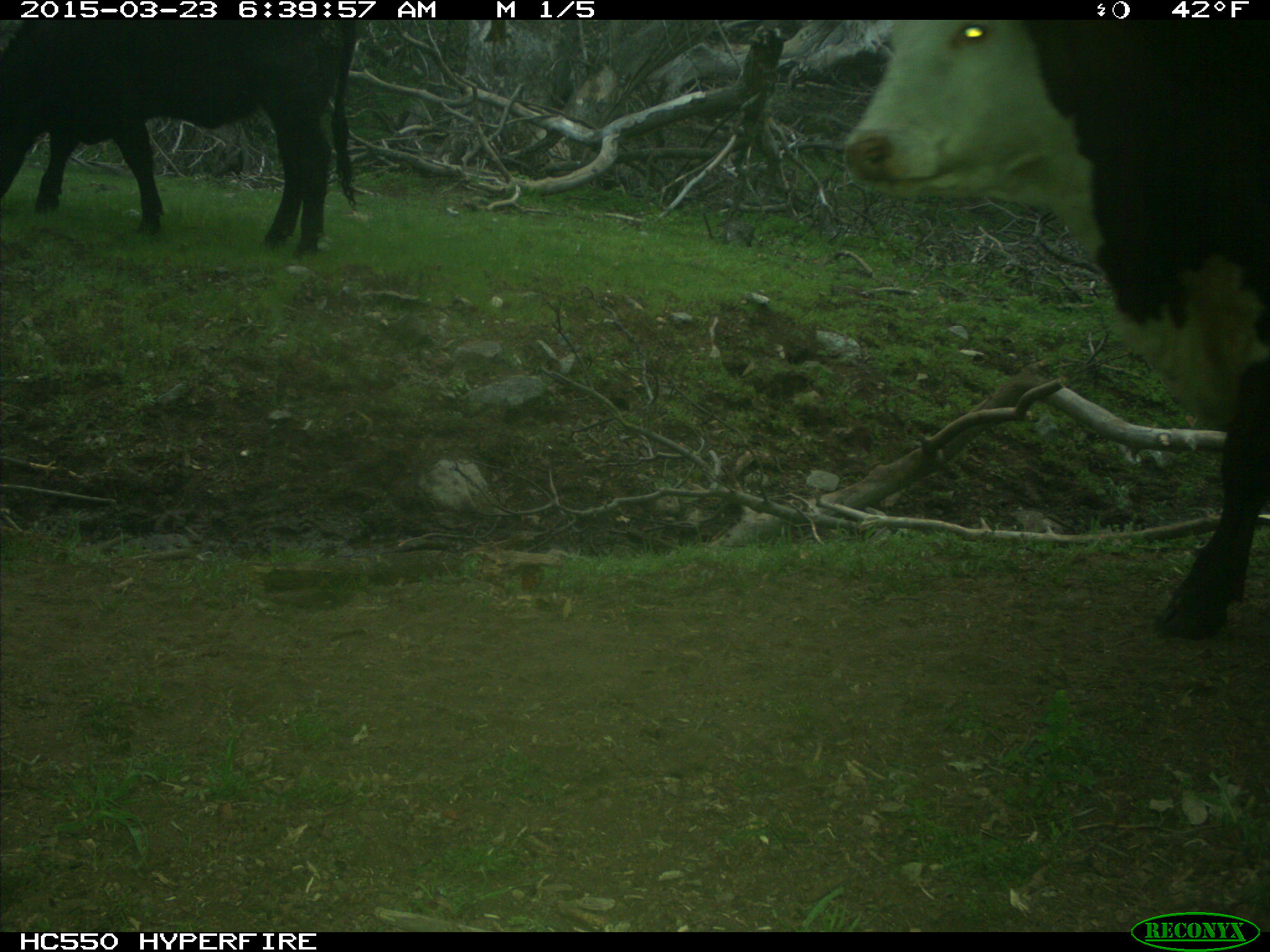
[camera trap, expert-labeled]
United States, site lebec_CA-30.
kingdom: Animalia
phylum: Chordata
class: Mammalia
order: Artiodactyla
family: Bovidae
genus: Bos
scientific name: Bos taurus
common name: domestic cow